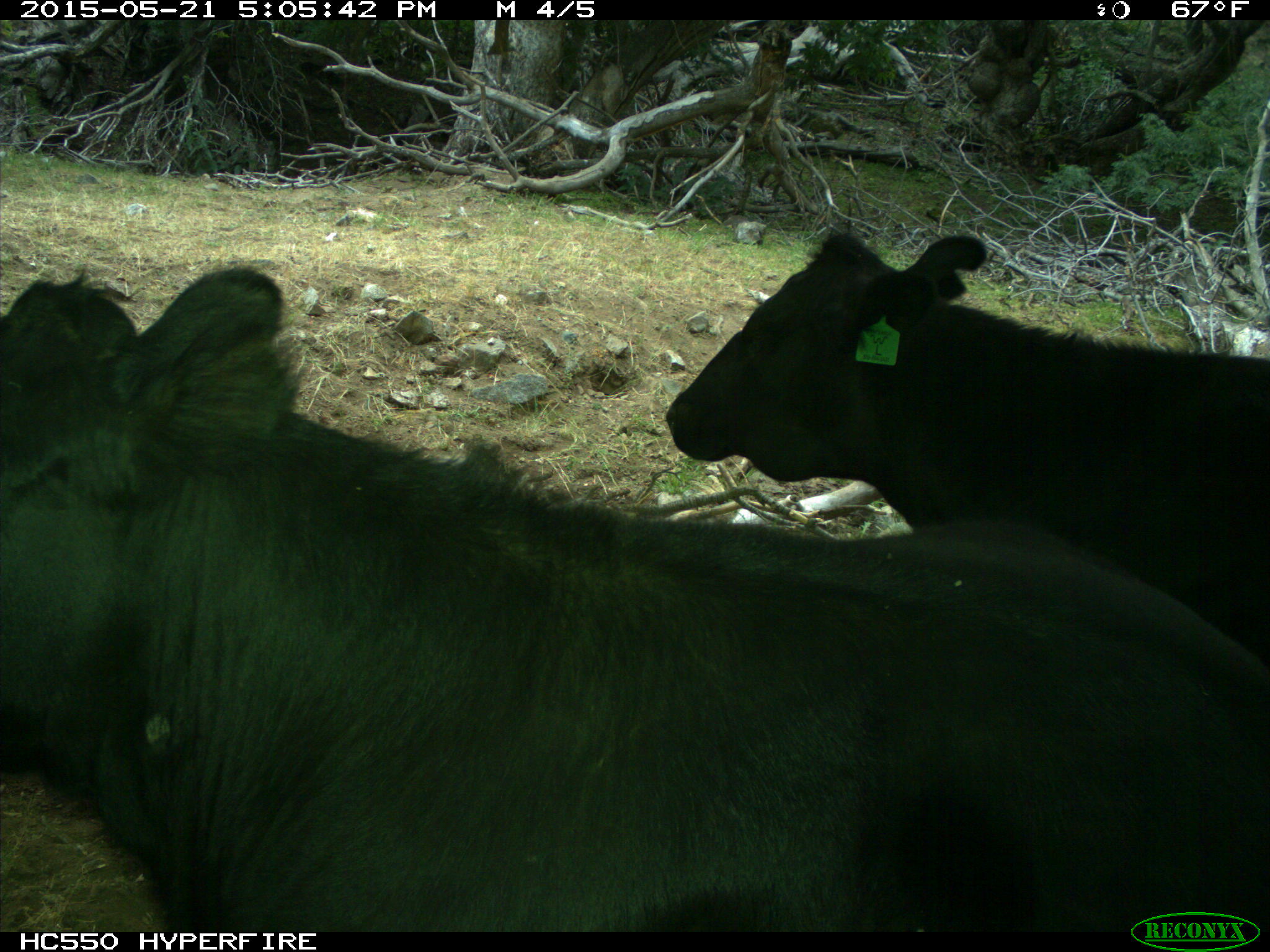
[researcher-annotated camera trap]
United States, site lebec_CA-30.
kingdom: Animalia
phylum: Chordata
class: Mammalia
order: Artiodactyla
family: Bovidae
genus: Bos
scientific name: Bos taurus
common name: domestic cow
Bos taurus (domestic cow).